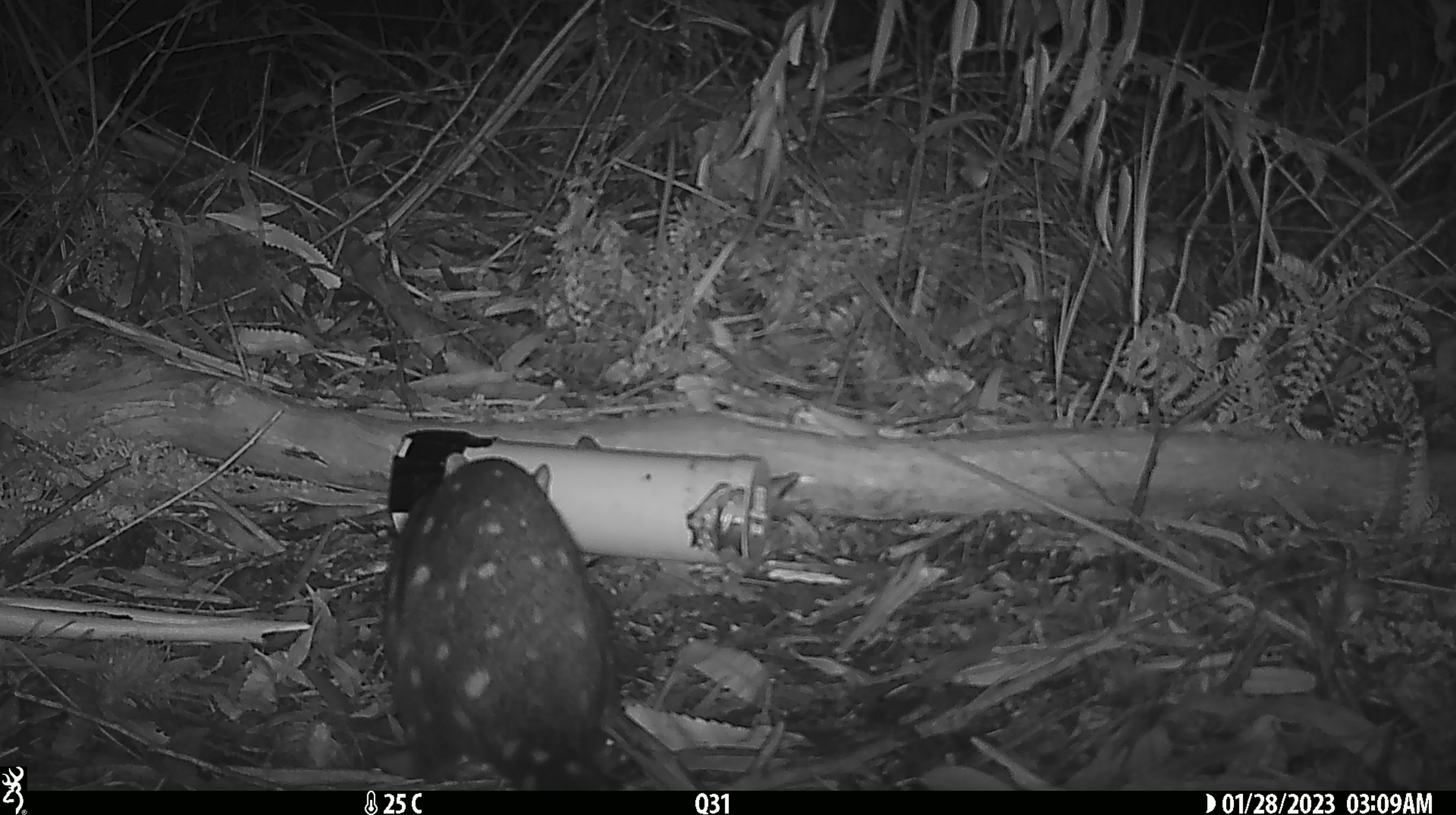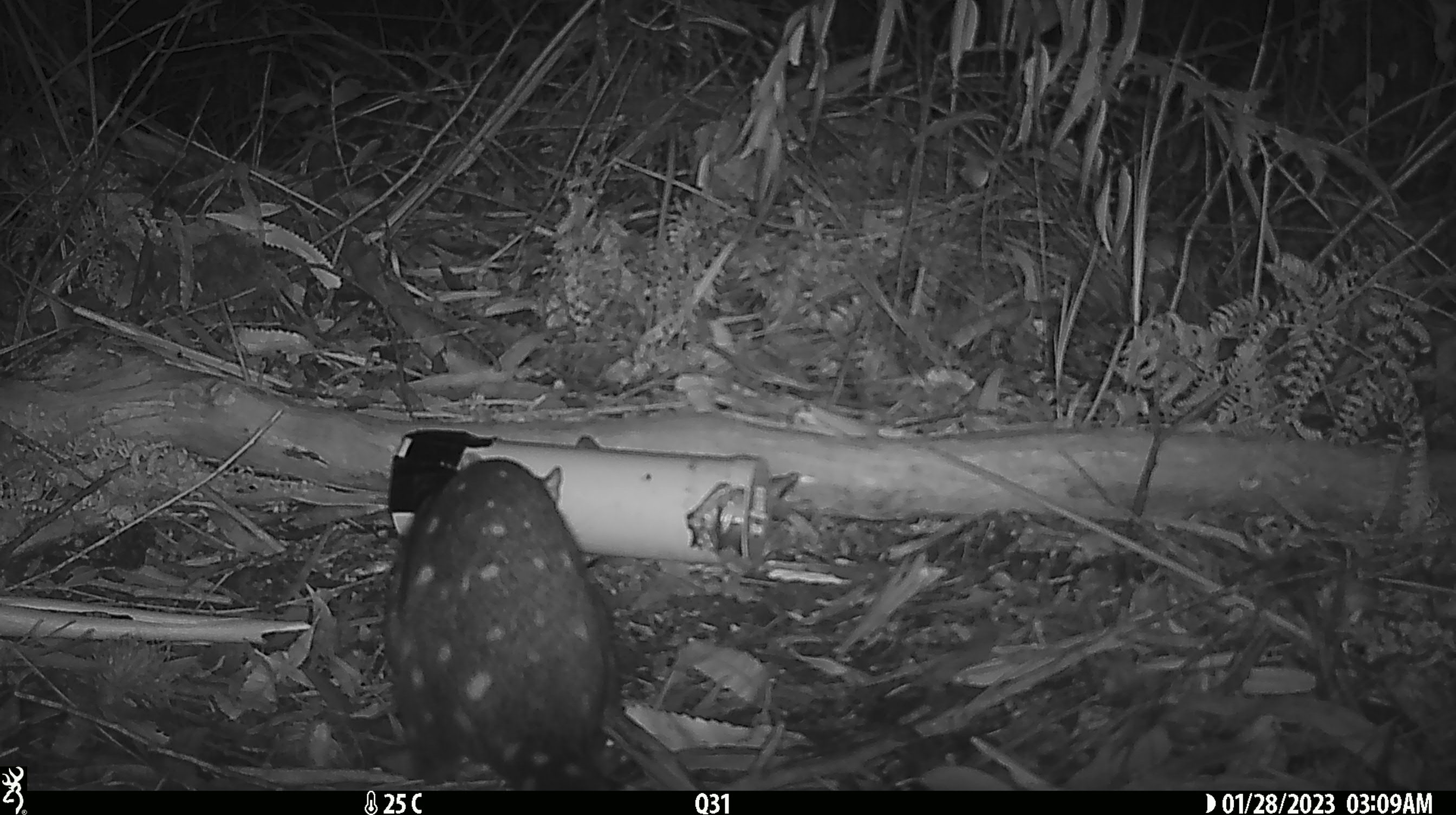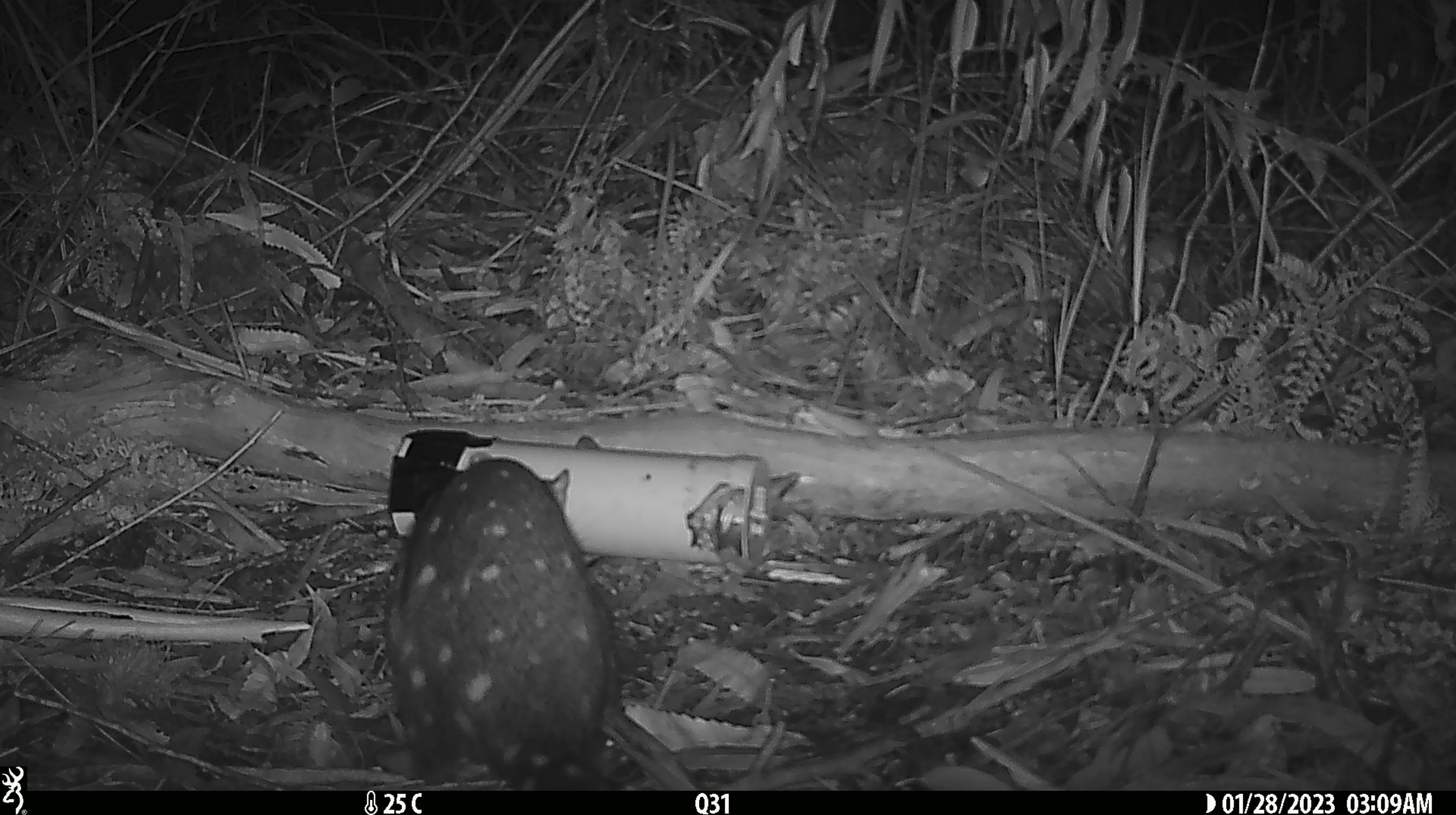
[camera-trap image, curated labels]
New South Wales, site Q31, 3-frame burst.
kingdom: Animalia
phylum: Chordata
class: Mammalia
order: Dasyuromorphia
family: Dasyuridae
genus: Dasyurus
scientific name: Dasyurus maculatus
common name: spotted-tailed quoll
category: quoll